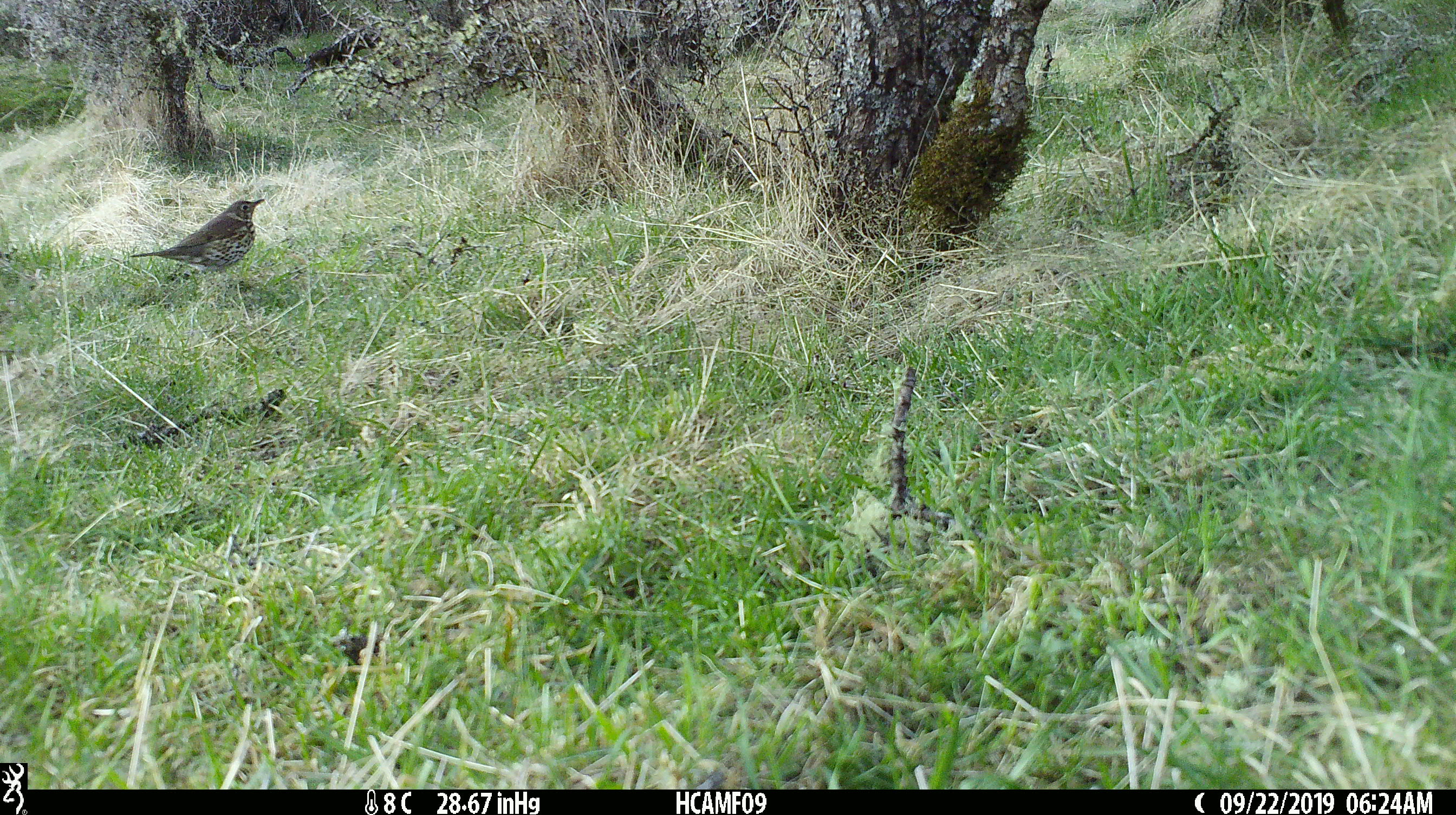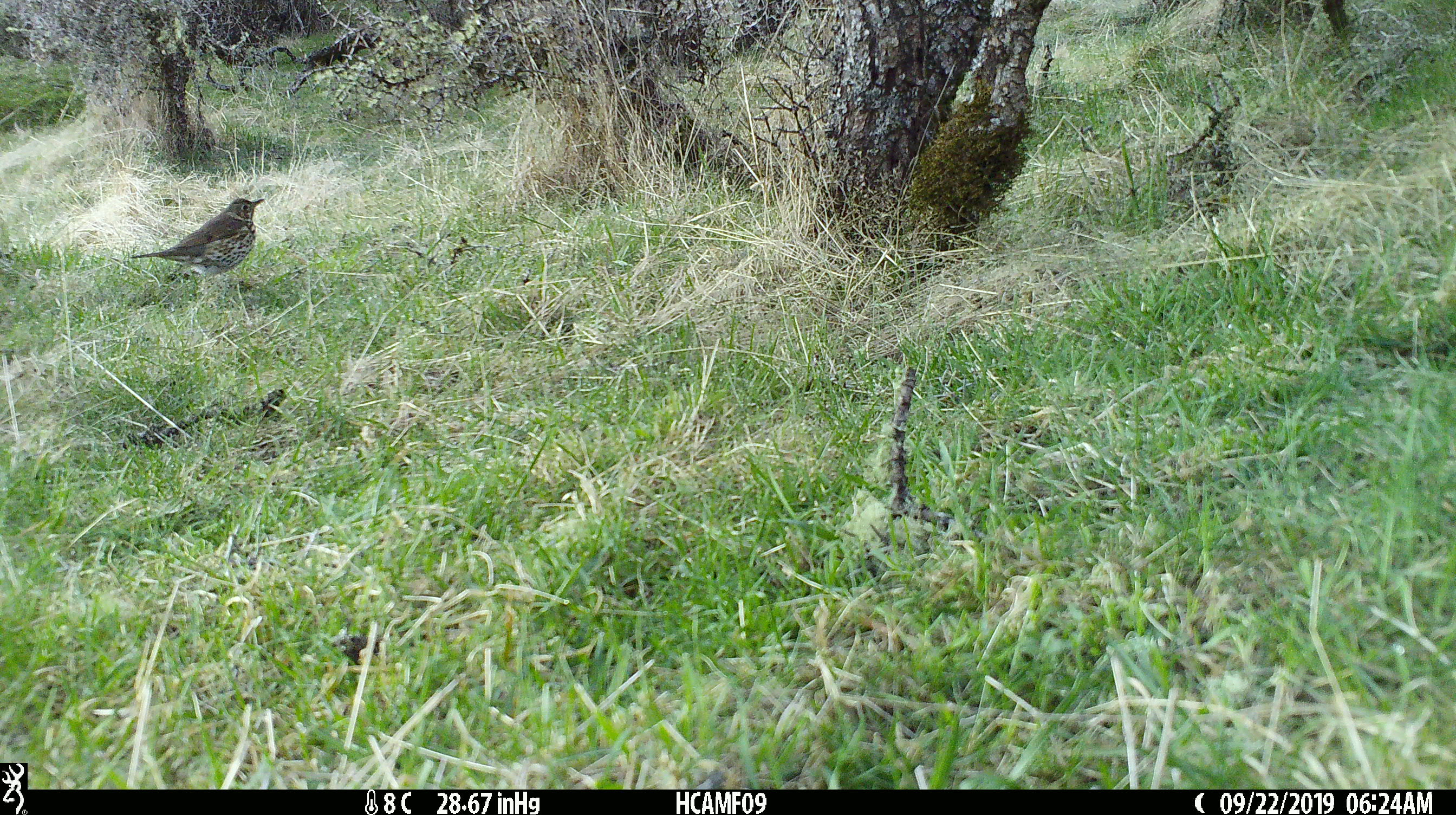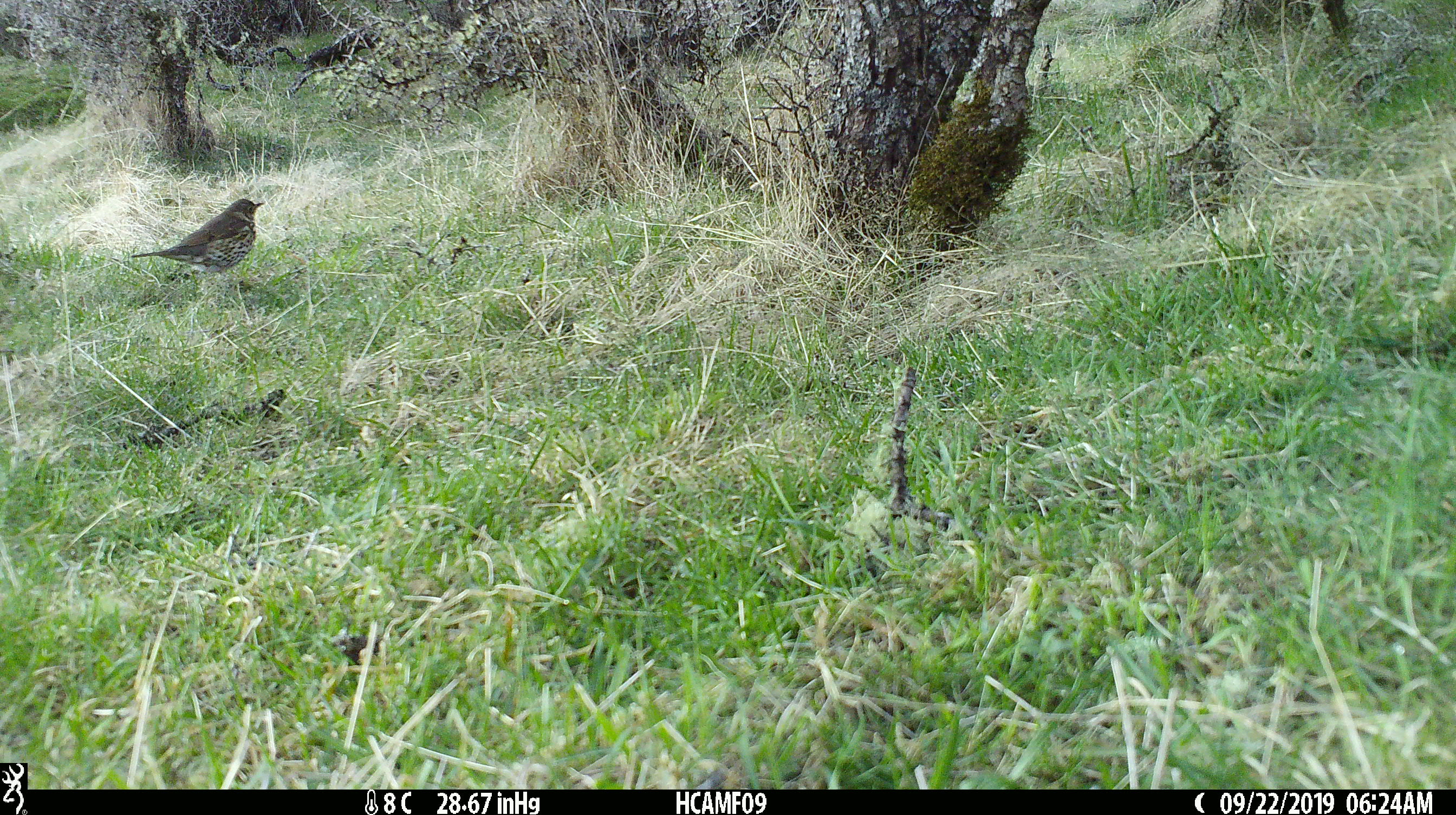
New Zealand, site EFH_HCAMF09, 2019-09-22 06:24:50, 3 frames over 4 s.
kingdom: Animalia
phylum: Chordata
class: Aves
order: Passeriformes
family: Turdidae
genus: Turdus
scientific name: Turdus philomelos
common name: song thrush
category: thrush